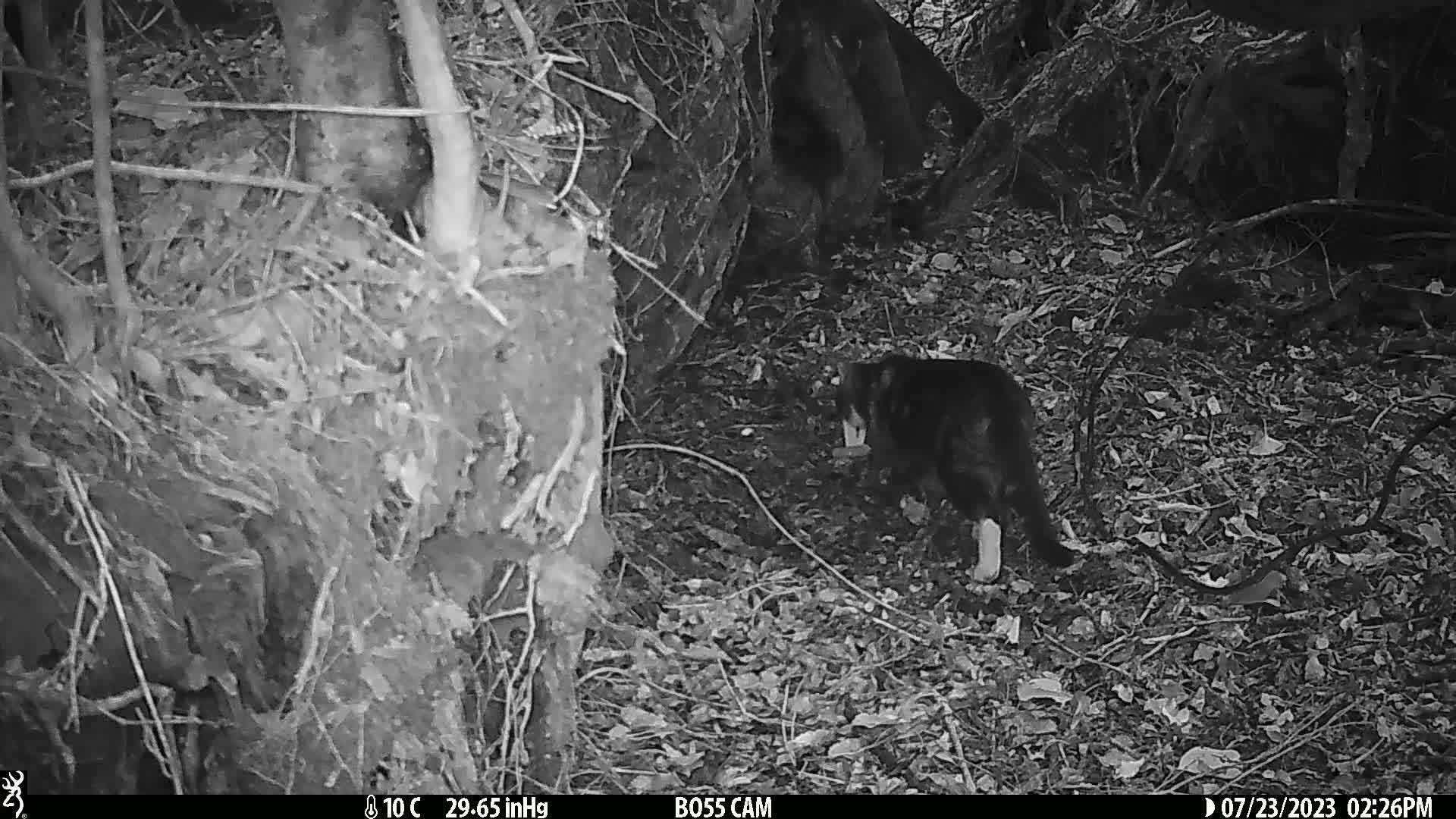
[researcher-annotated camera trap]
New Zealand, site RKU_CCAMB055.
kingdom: Animalia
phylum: Chordata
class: Mammalia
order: Carnivora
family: Felidae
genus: Felis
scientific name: Felis catus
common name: domestic cat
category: cat